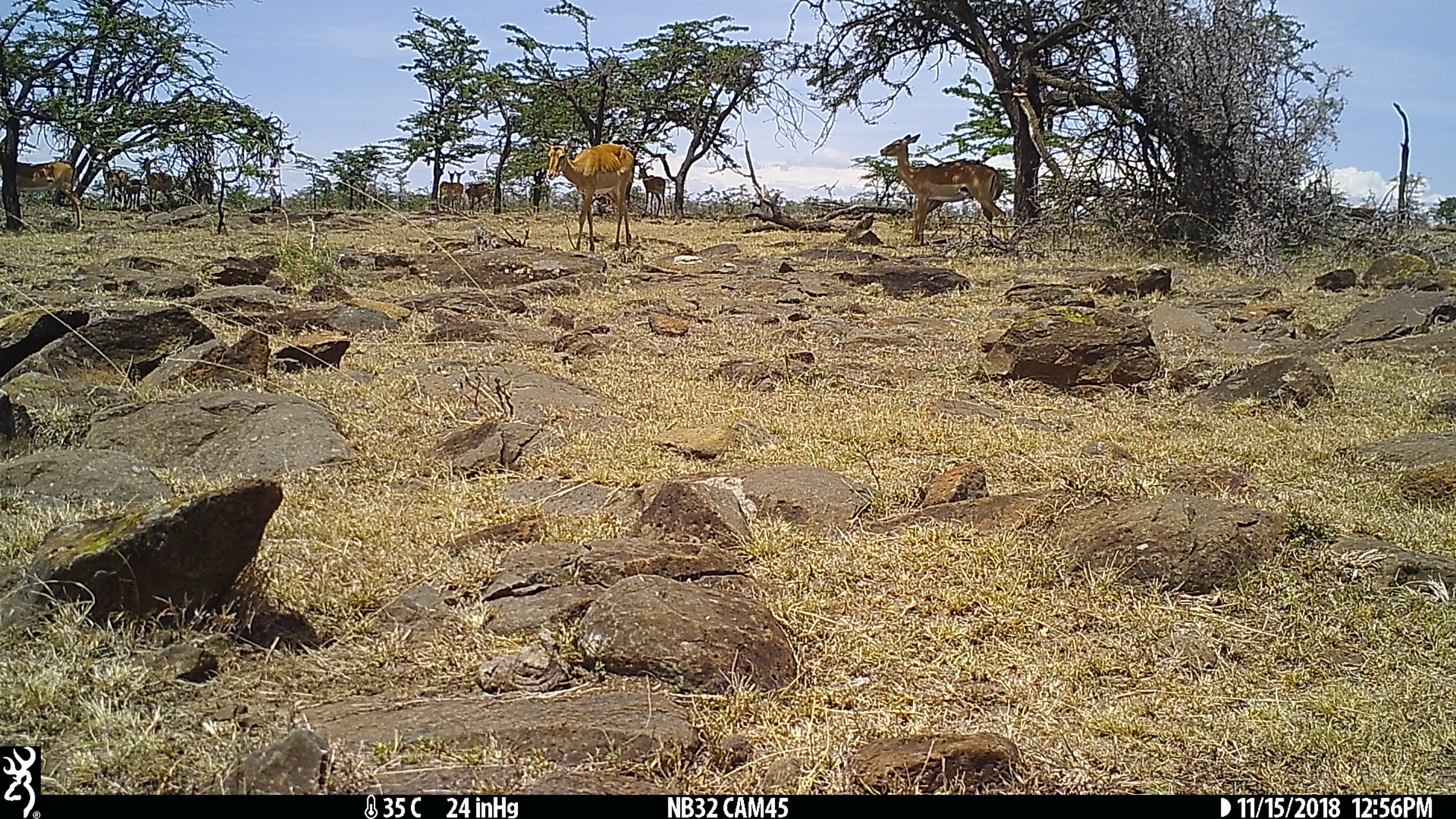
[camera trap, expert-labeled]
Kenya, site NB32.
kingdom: Animalia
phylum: Chordata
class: Mammalia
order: Artiodactyla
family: Bovidae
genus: Aepyceros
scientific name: Aepyceros melampus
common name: impala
Impala (Aepyceros melampus).